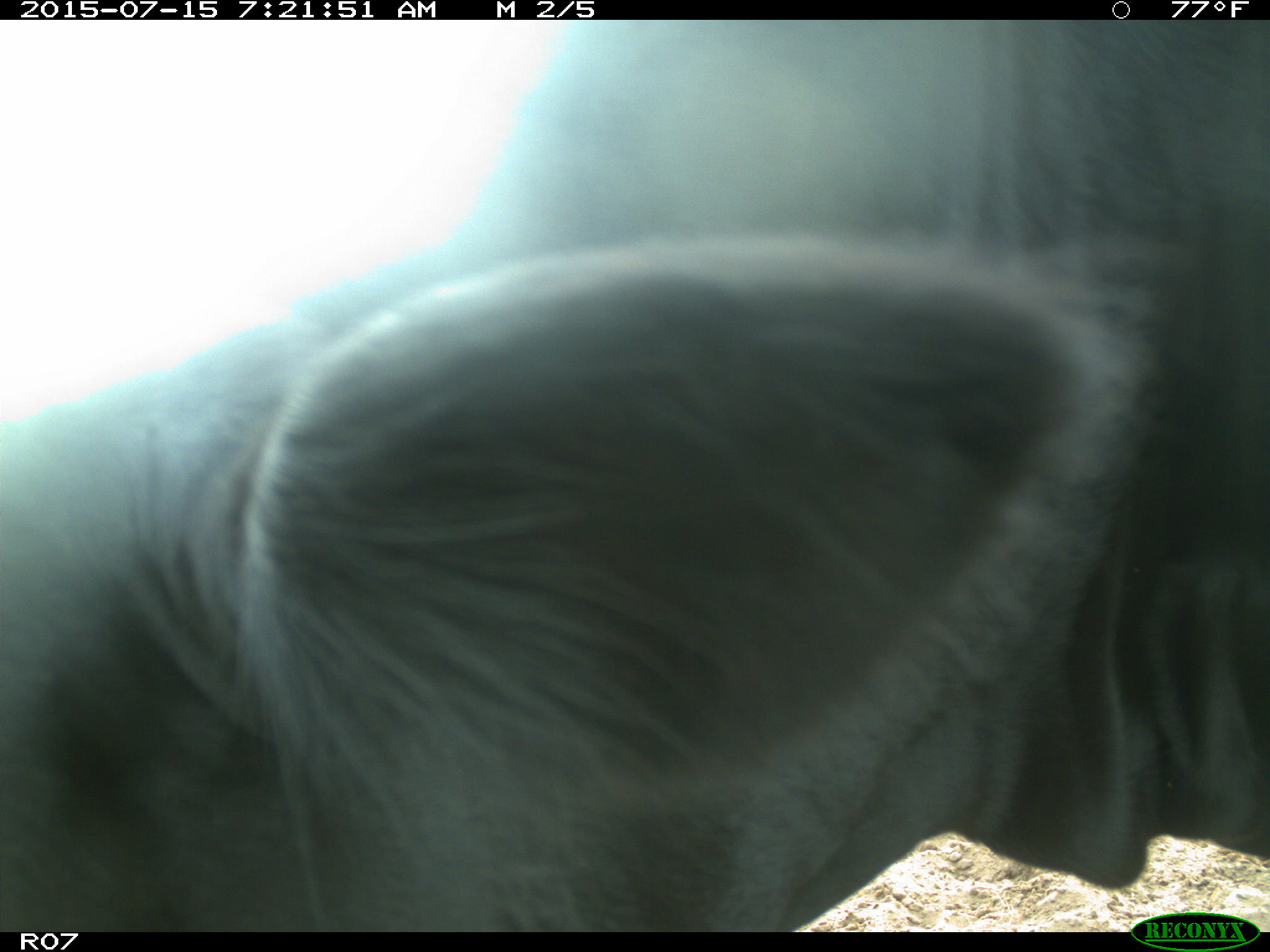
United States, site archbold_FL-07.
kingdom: Animalia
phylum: Chordata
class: Mammalia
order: Artiodactyla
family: Bovidae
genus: Bos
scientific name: Bos taurus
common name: domestic cow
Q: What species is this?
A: Bos taurus (domestic cow).